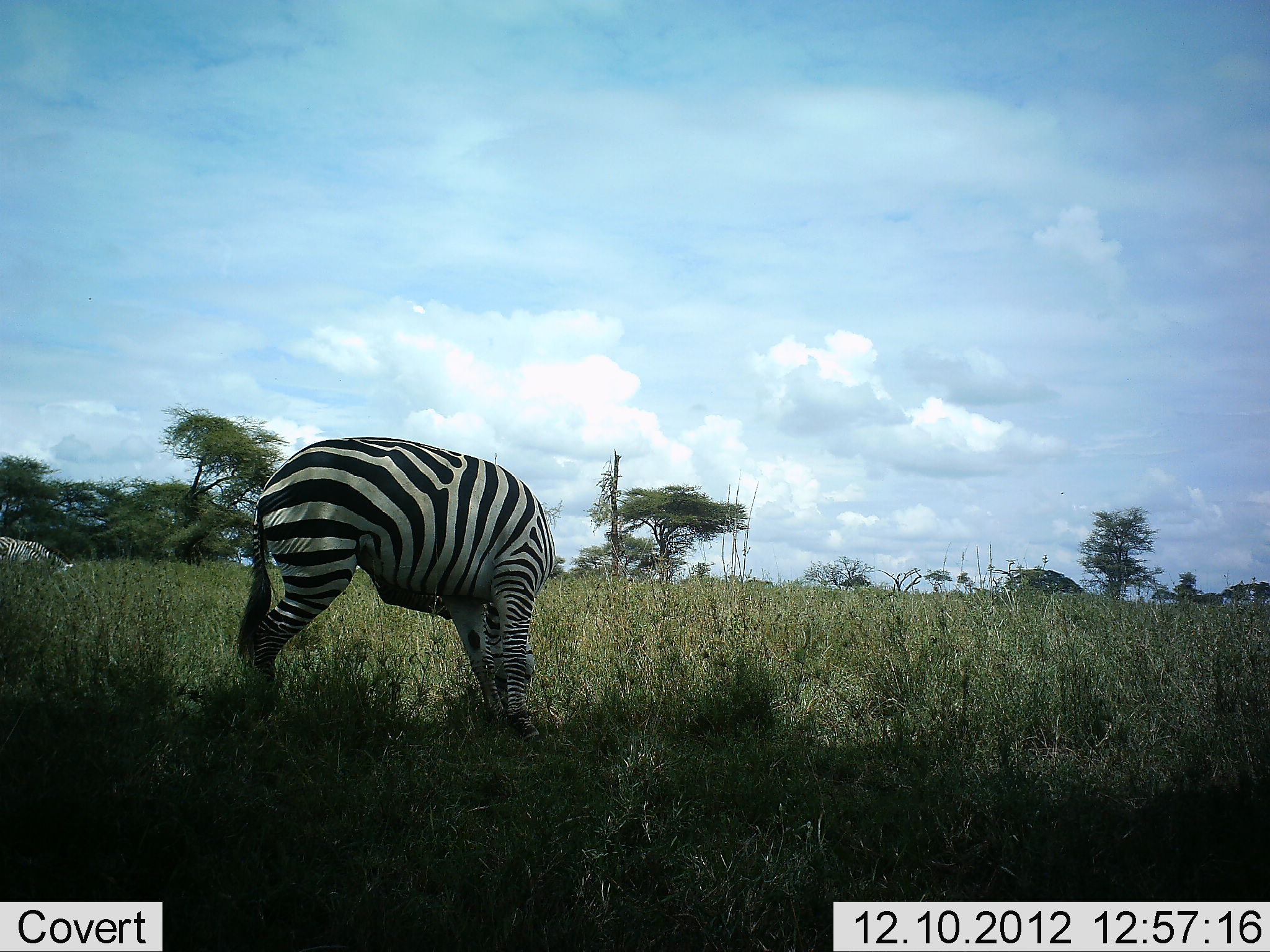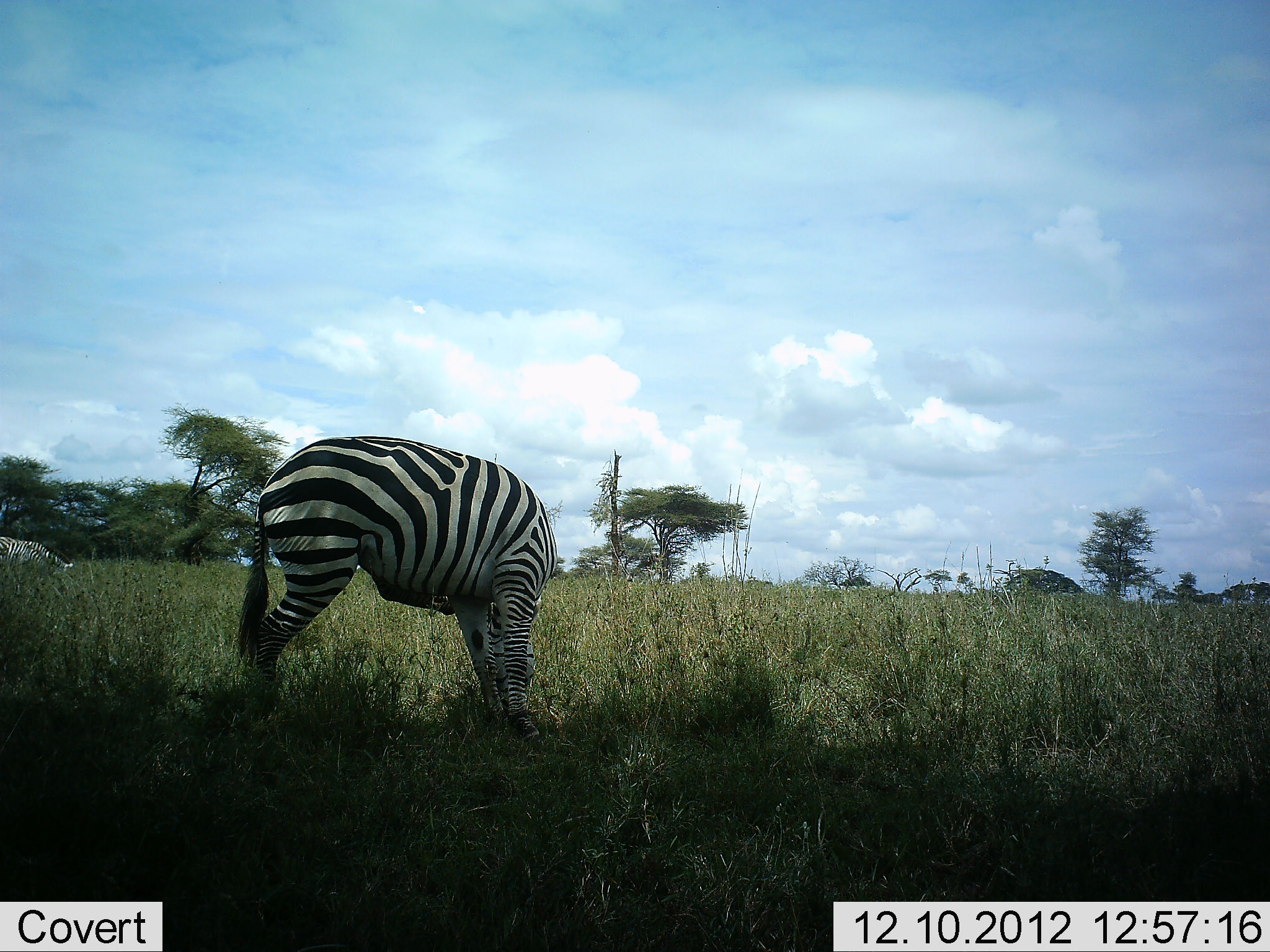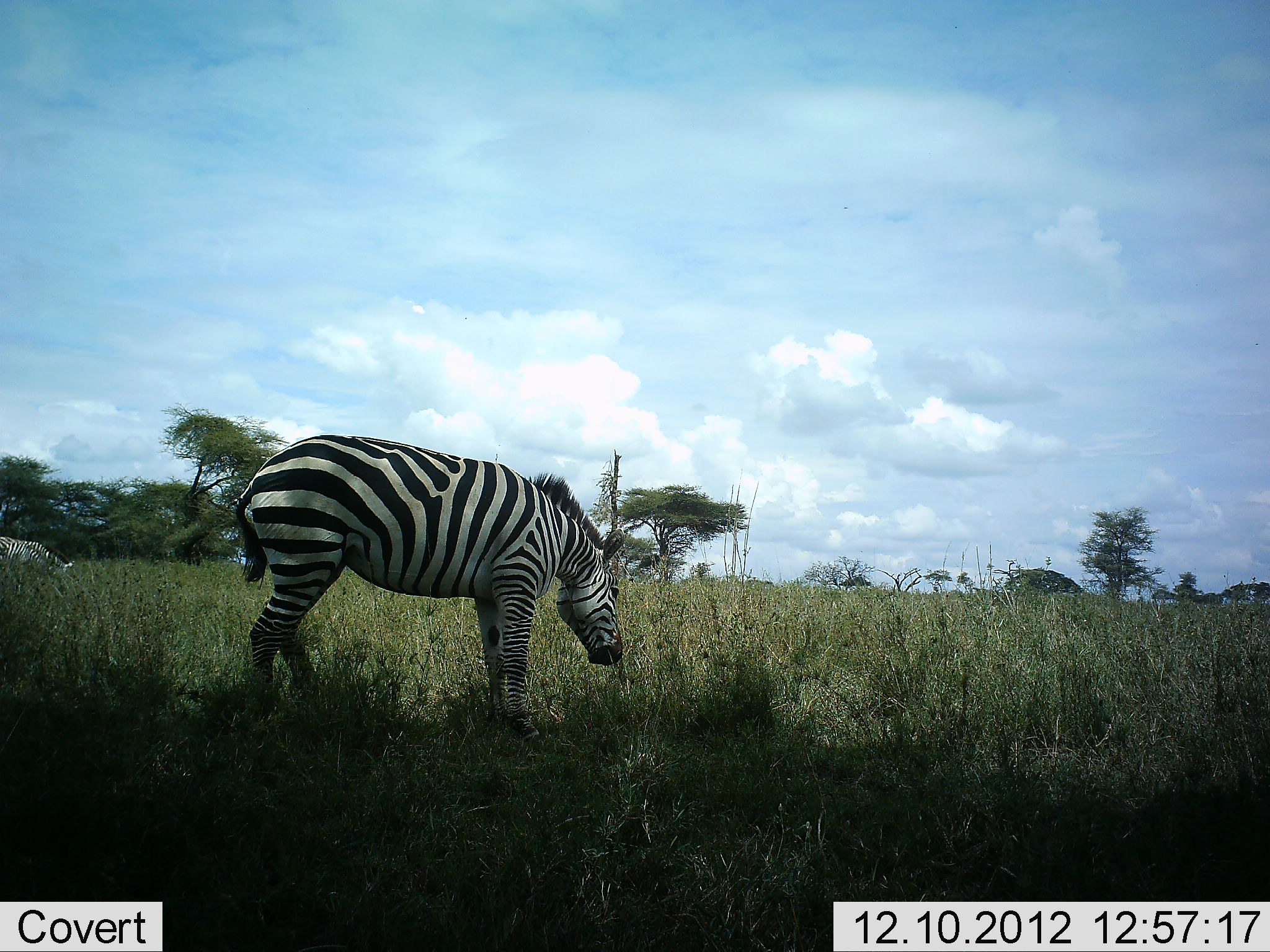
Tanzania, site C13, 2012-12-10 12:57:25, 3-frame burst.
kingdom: Animalia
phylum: Chordata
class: Mammalia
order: Perissodactyla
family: Equidae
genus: Equus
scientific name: Equus quagga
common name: plains zebra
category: zebra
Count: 2.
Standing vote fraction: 50%.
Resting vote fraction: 0%.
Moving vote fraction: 0%.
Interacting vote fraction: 0%.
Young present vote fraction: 0%.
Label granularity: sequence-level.